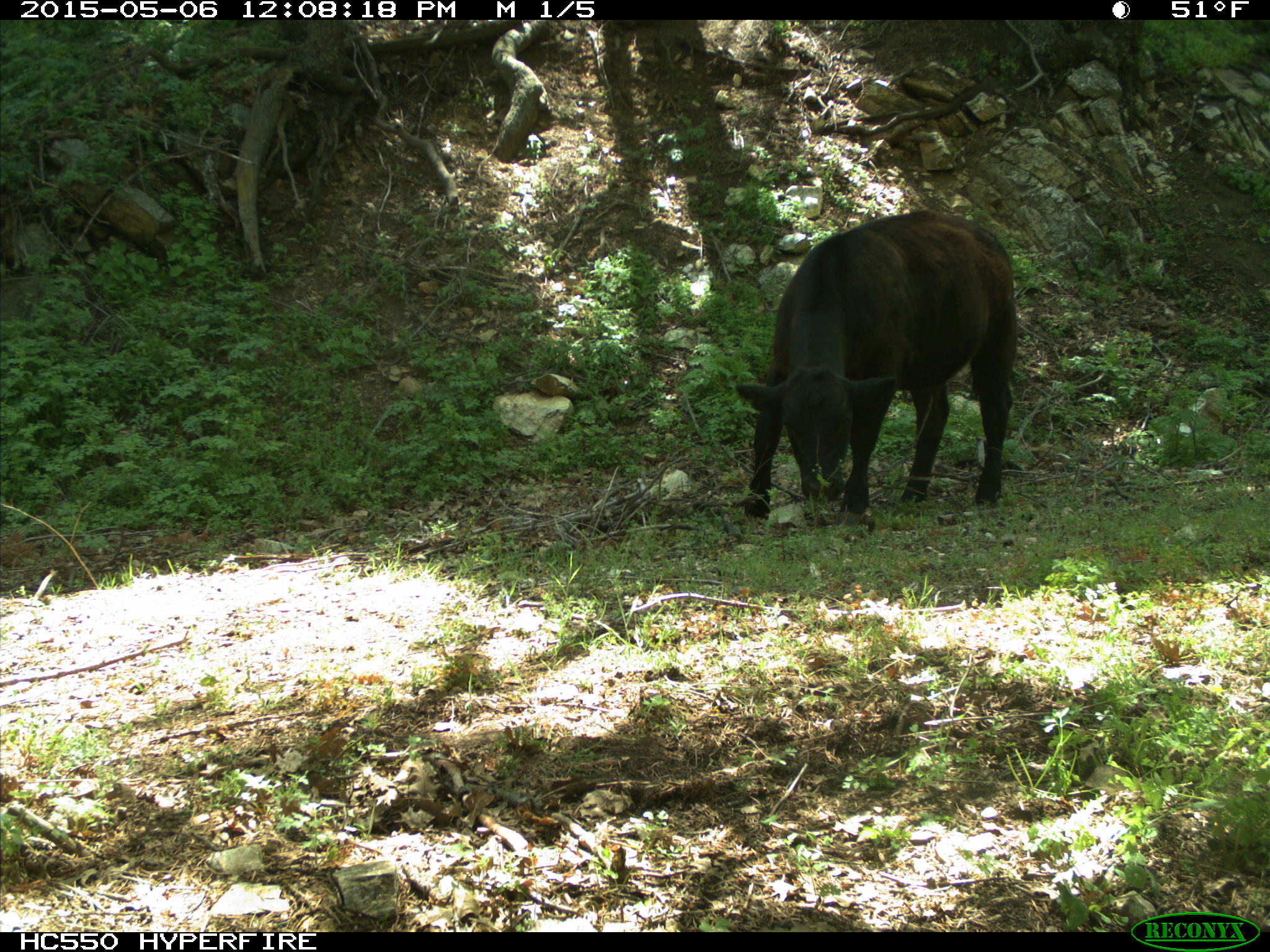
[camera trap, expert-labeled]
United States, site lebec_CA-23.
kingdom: Animalia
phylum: Chordata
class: Mammalia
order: Artiodactyla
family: Bovidae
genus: Bos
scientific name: Bos taurus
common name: domestic cow